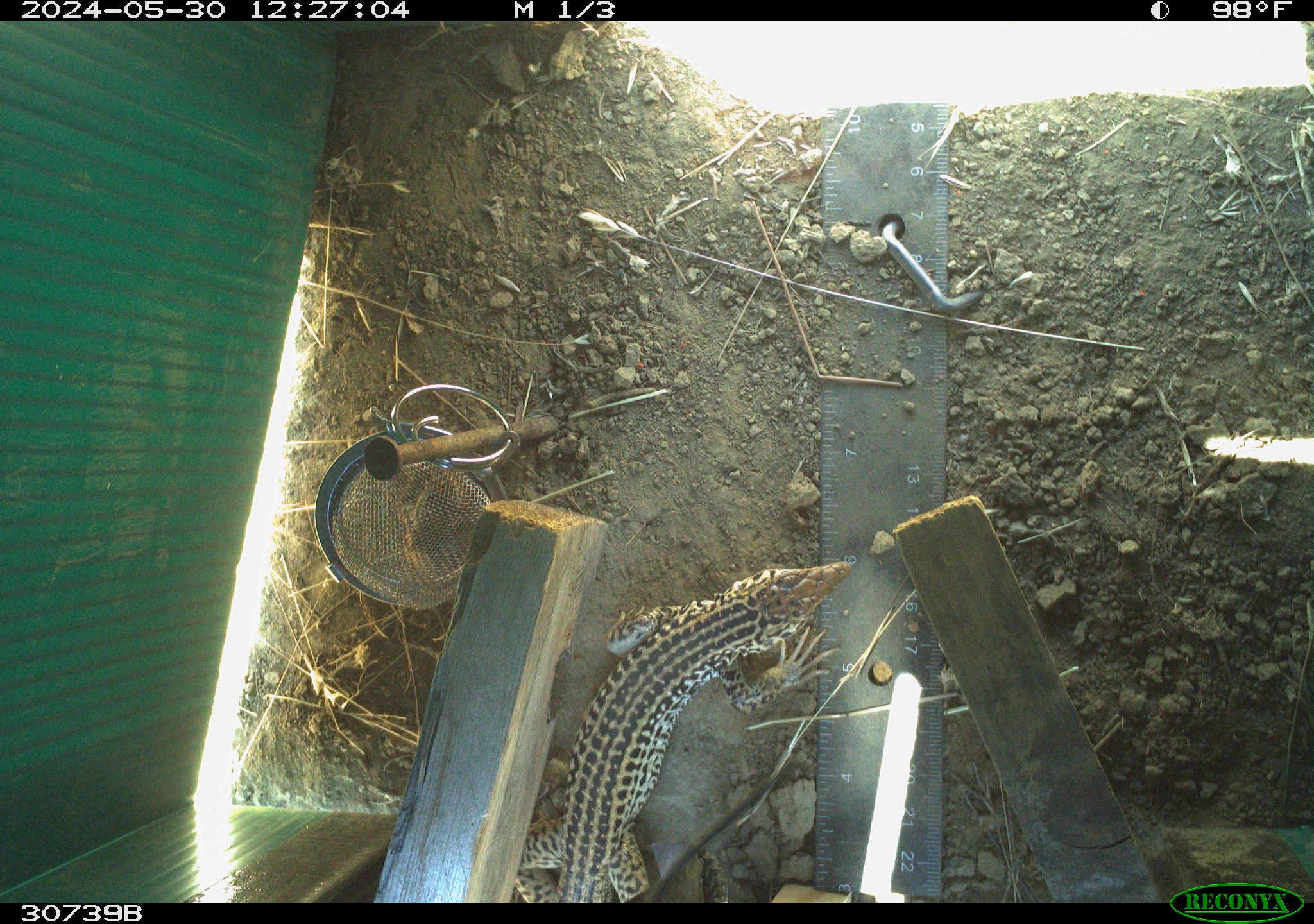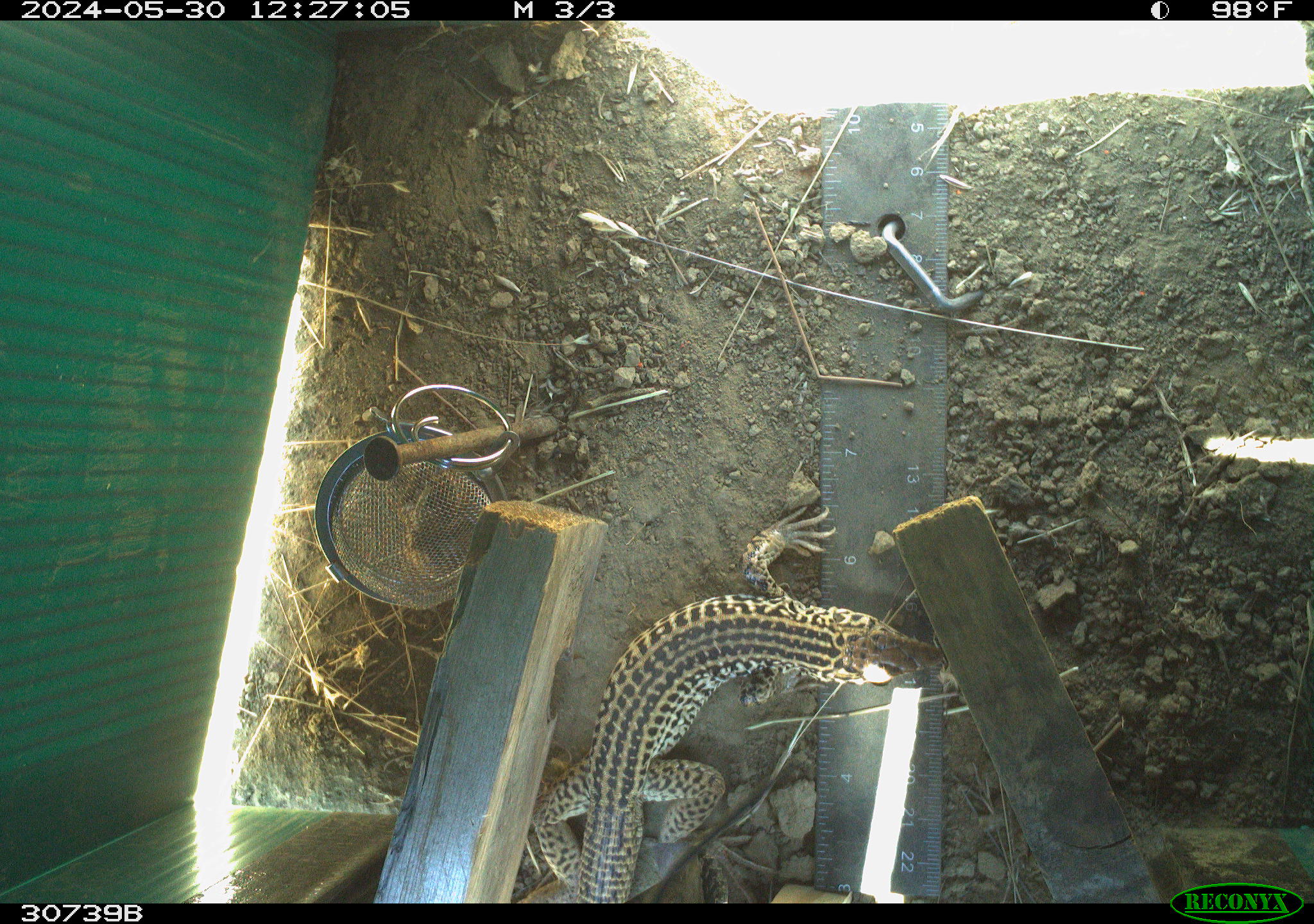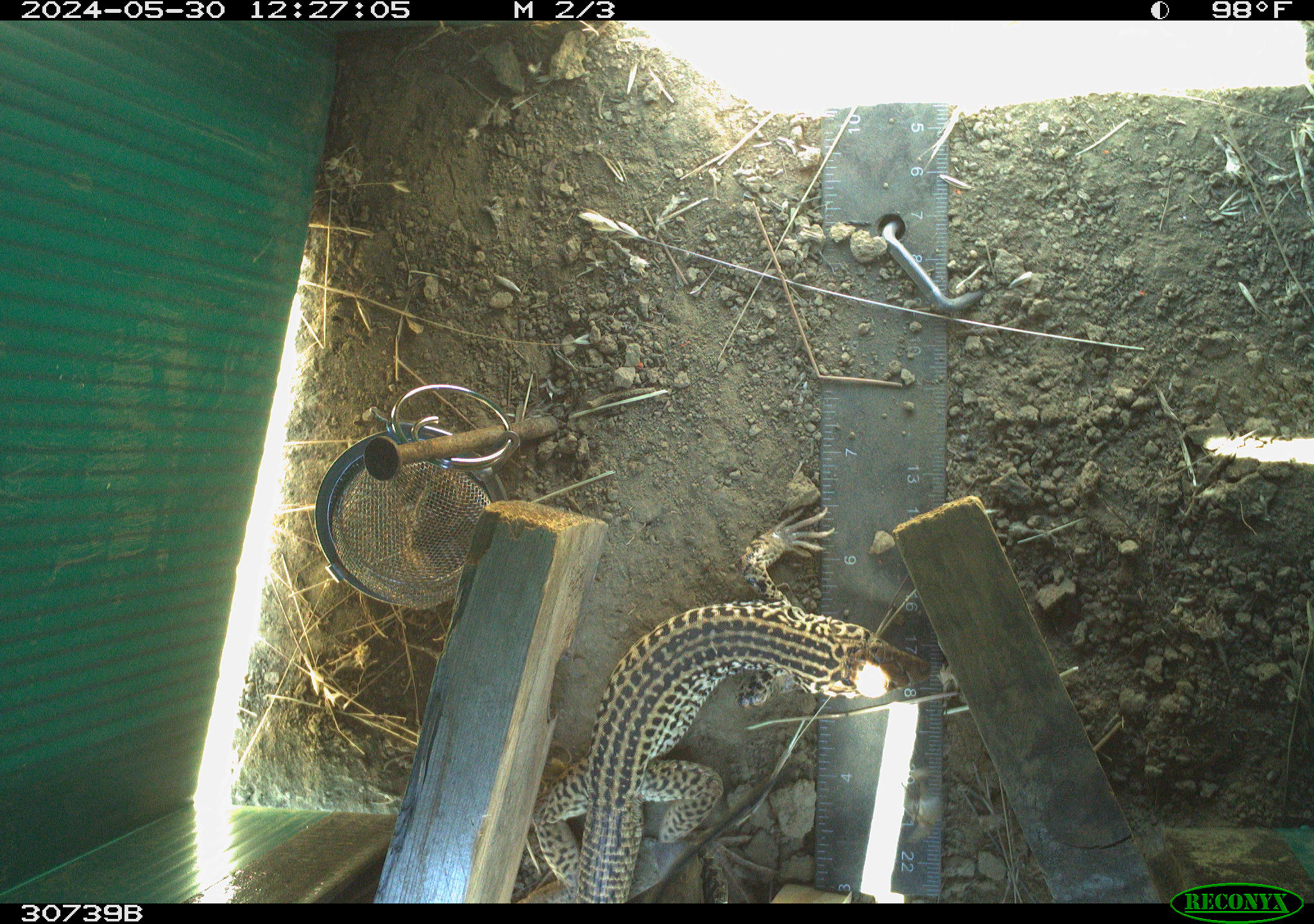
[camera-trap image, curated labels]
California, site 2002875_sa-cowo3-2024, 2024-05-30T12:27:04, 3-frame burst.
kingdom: Animalia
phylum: Chordata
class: Reptilia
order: Squamata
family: Teiidae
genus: Aspidoscelis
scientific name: Aspidoscelis tigris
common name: western whiptail